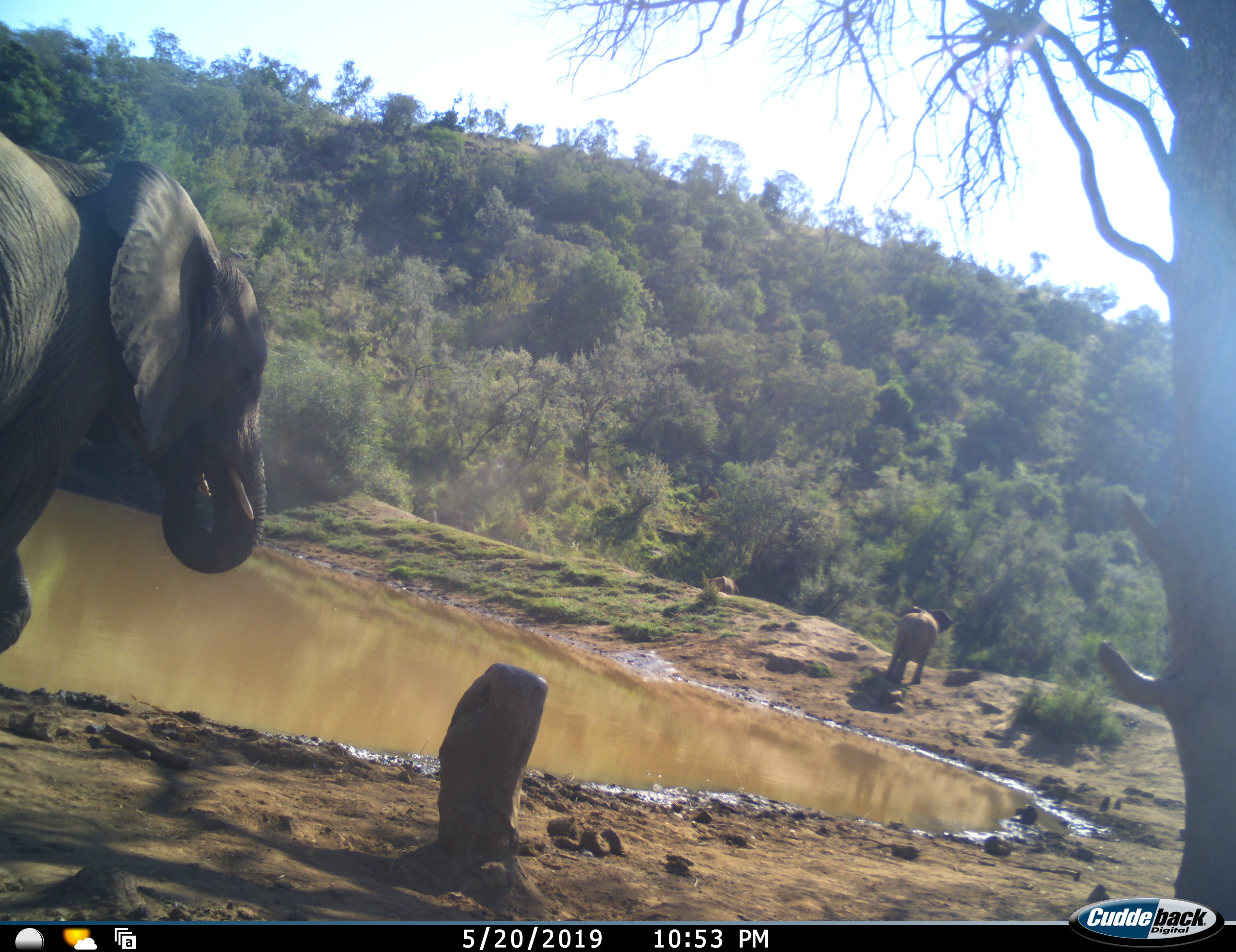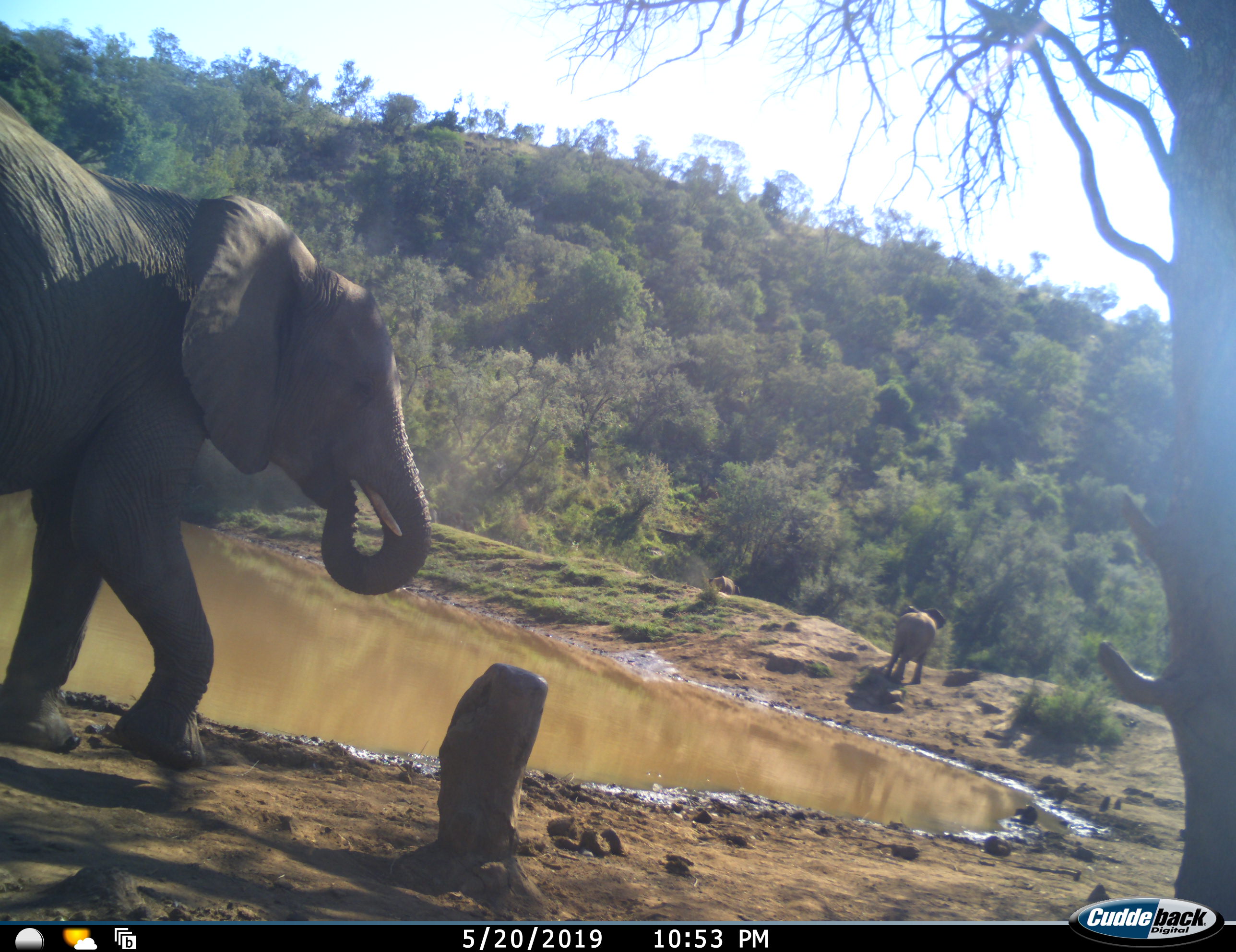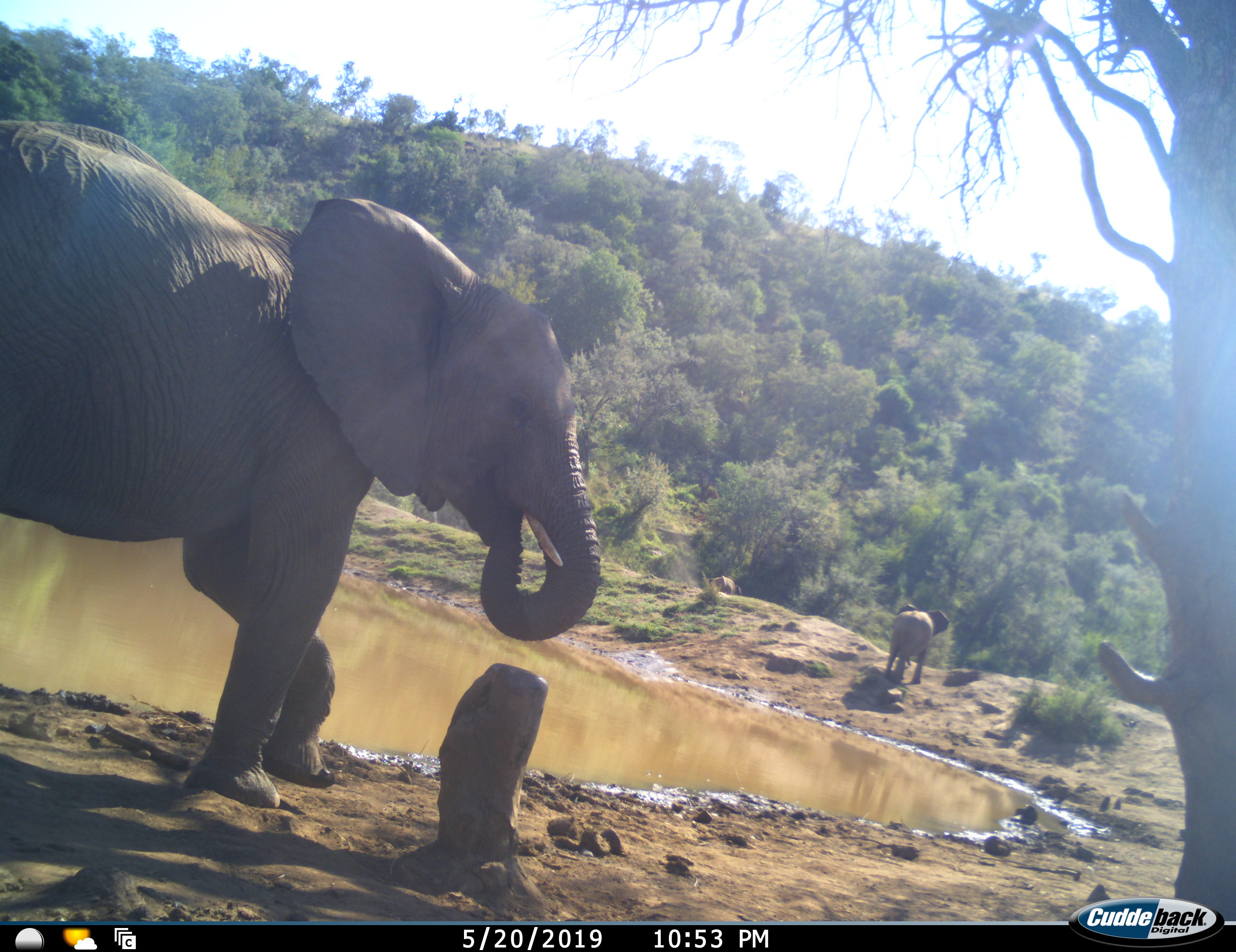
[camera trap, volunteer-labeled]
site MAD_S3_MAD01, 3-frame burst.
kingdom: Animalia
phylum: Chordata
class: Mammalia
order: Proboscidea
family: Elephantidae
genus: Loxodonta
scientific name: Loxodonta africana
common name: african bush elephant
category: elephant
Elephant (african bush elephant) (Loxodonta africana), count 3. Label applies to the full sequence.